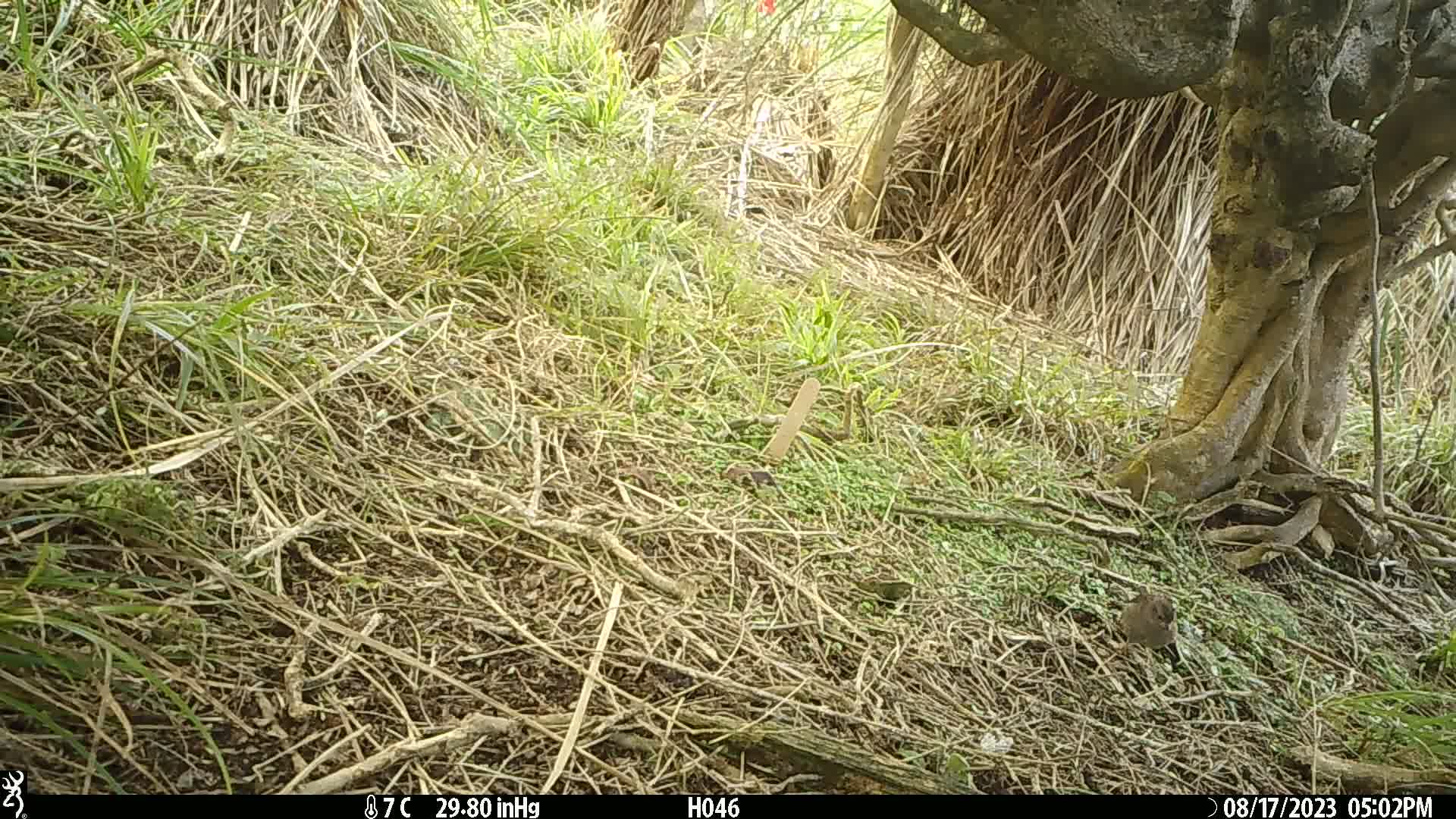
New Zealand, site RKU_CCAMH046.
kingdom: Animalia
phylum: Chordata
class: Aves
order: Passeriformes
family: Prunellidae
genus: Prunella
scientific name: Prunella modularis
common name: dunnock